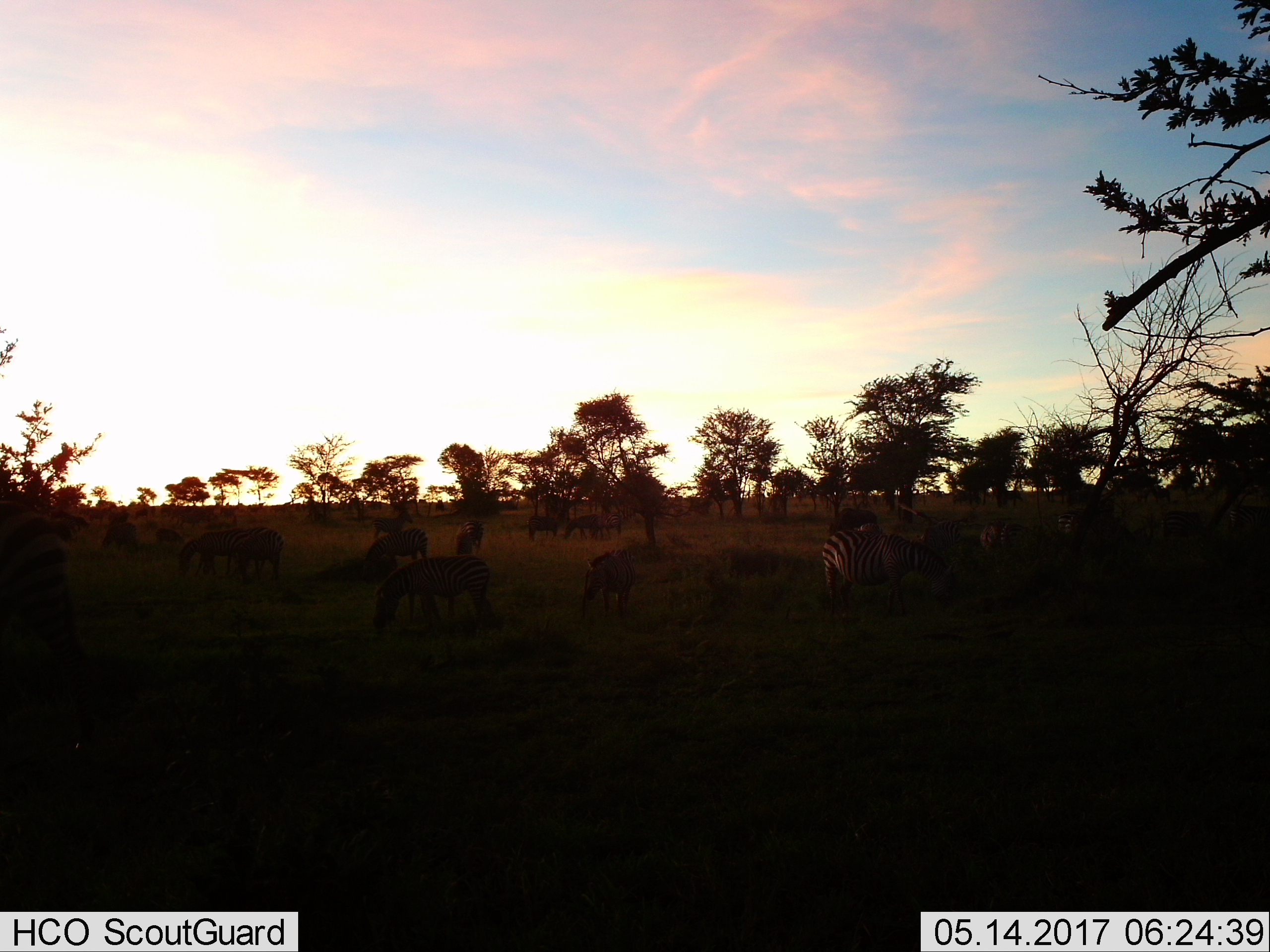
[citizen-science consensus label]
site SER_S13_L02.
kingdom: Animalia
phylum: Chordata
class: Mammalia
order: Perissodactyla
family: Equidae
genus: Equus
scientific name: Equus quagga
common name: plains zebra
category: zebraplains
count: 11-50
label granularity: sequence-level